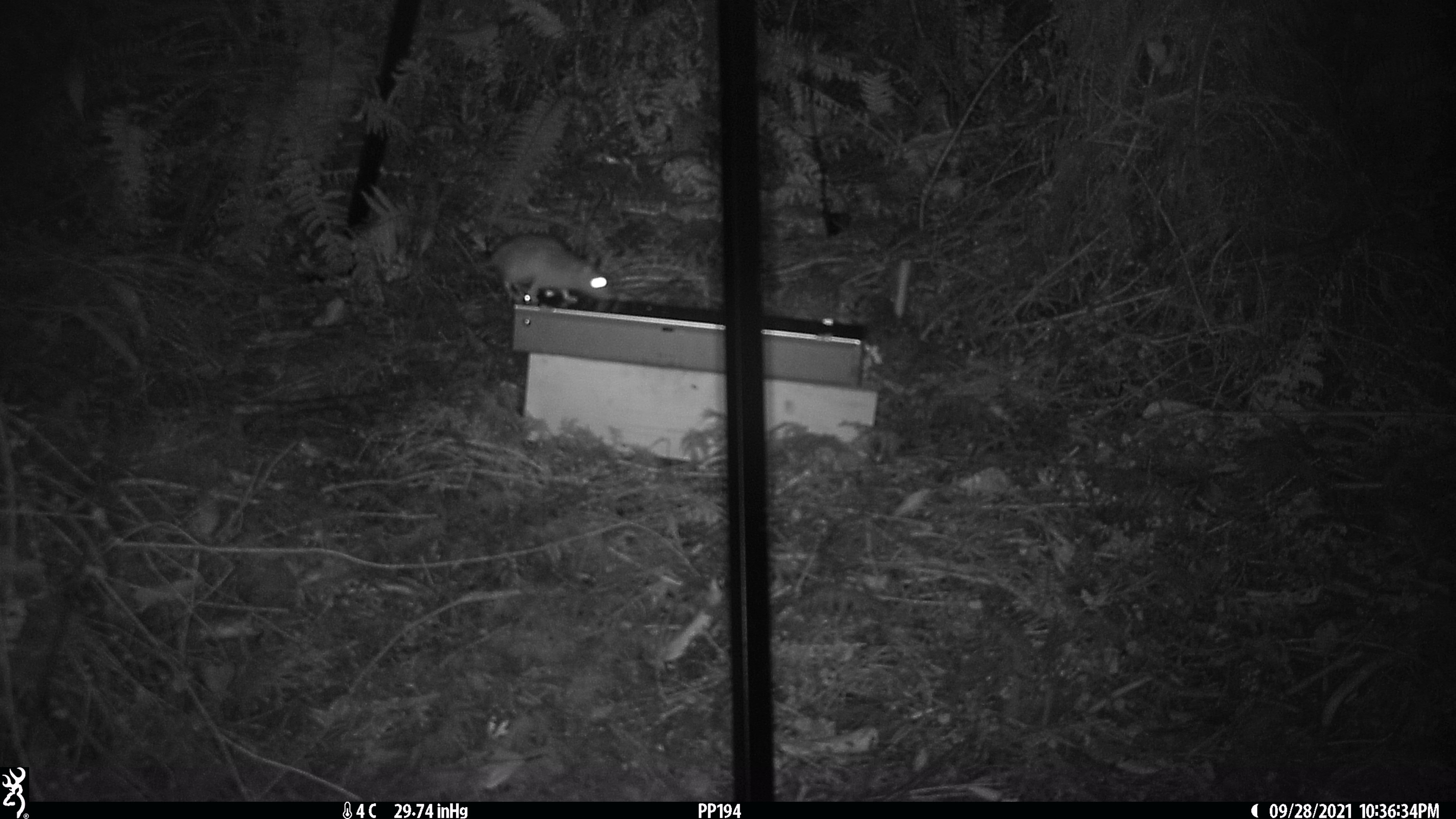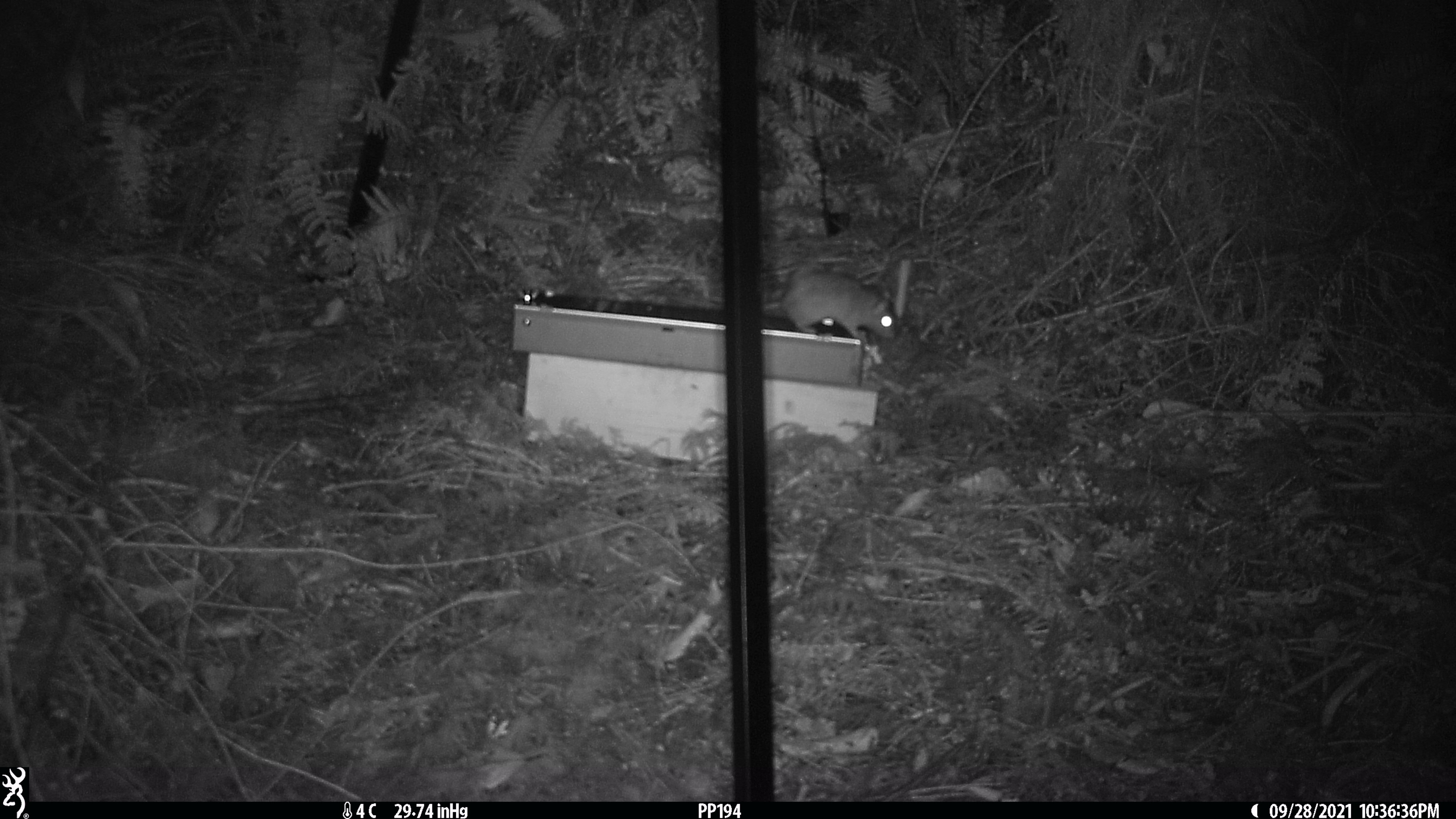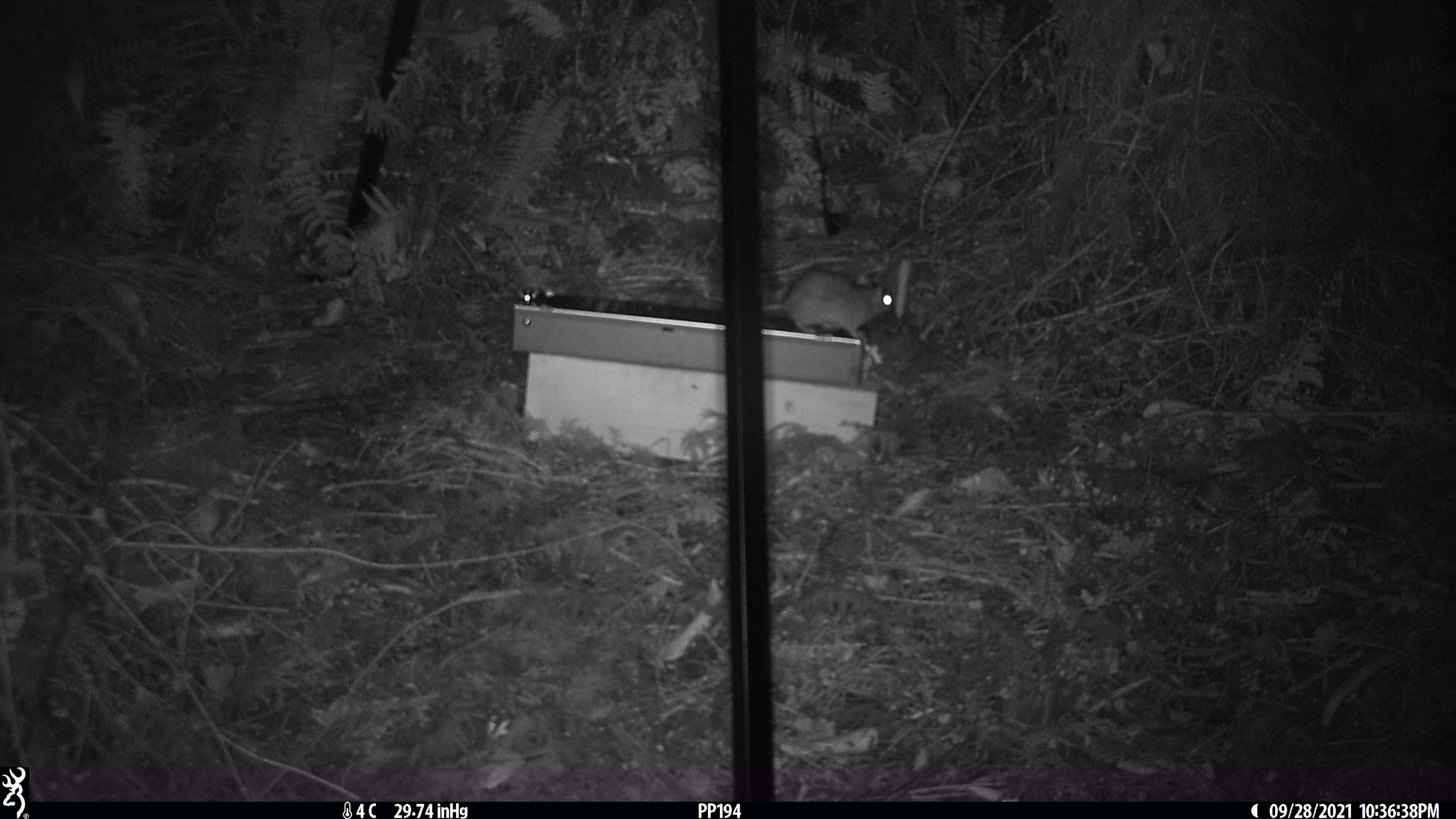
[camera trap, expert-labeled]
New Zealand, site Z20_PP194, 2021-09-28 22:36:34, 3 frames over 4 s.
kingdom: Animalia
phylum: Chordata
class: Mammalia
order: Rodentia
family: Muridae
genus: Rattus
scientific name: Rattus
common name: rat